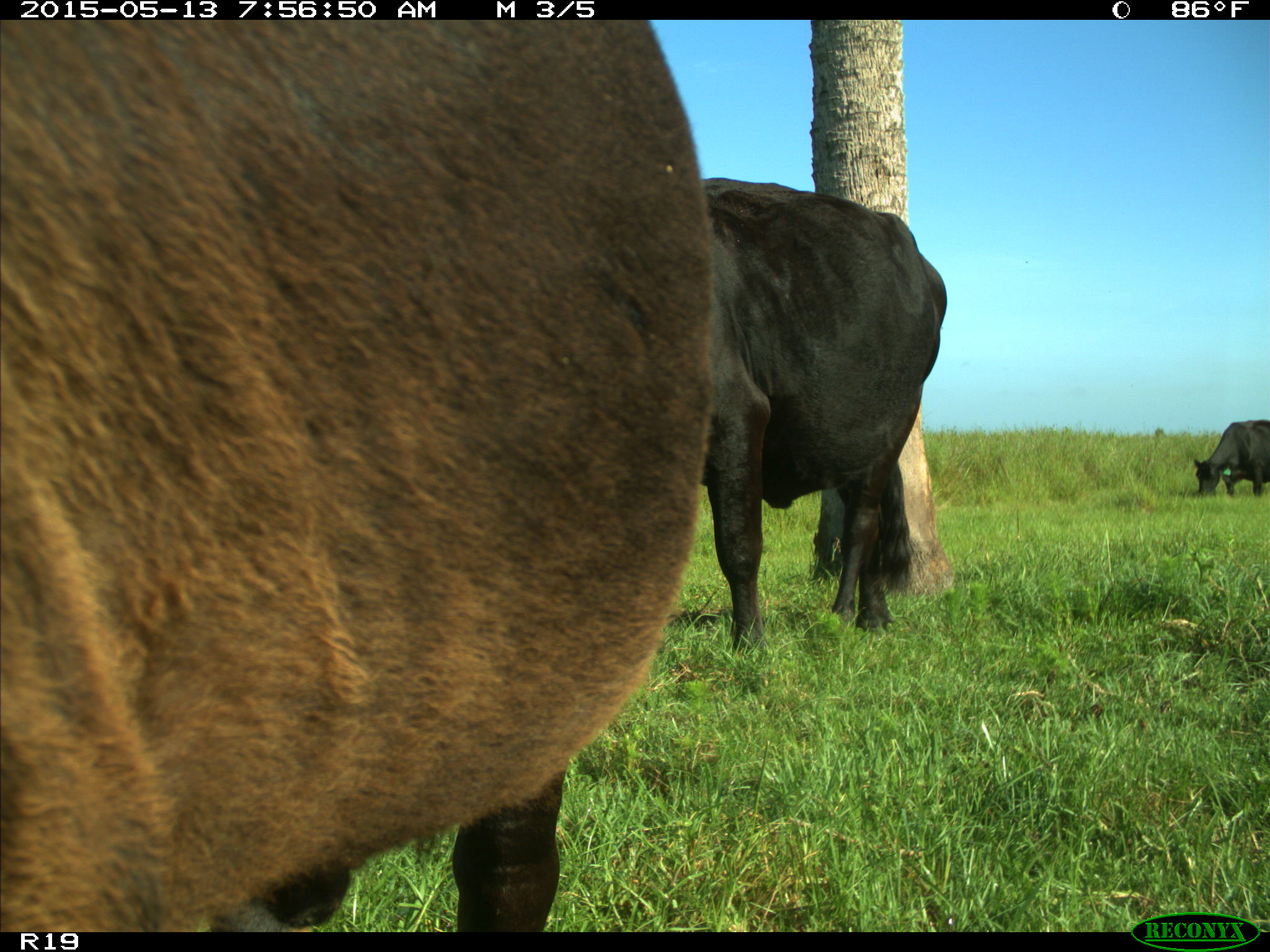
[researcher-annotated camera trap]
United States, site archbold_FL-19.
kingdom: Animalia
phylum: Chordata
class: Mammalia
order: Artiodactyla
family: Bovidae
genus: Bos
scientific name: Bos taurus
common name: domestic cow